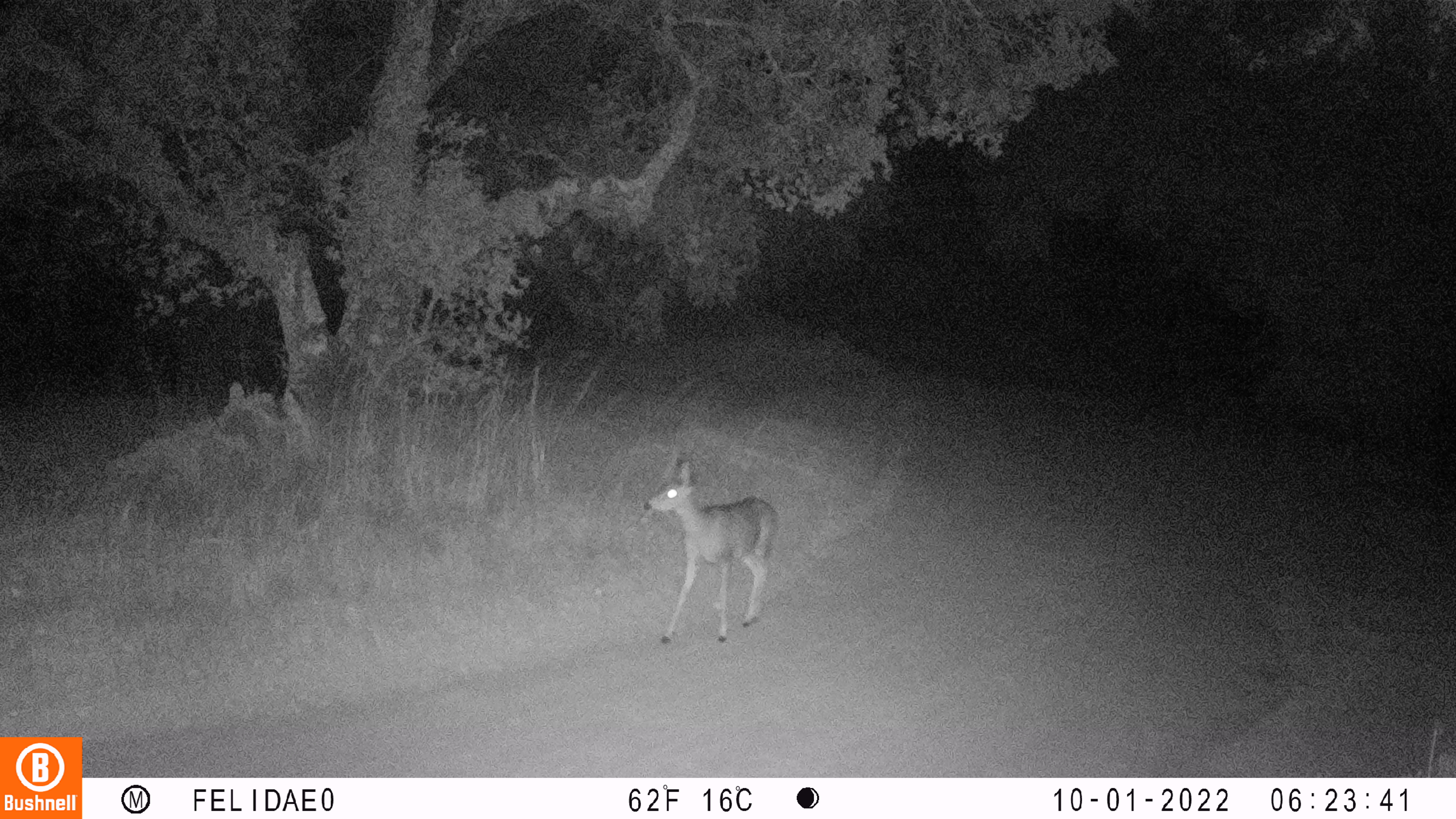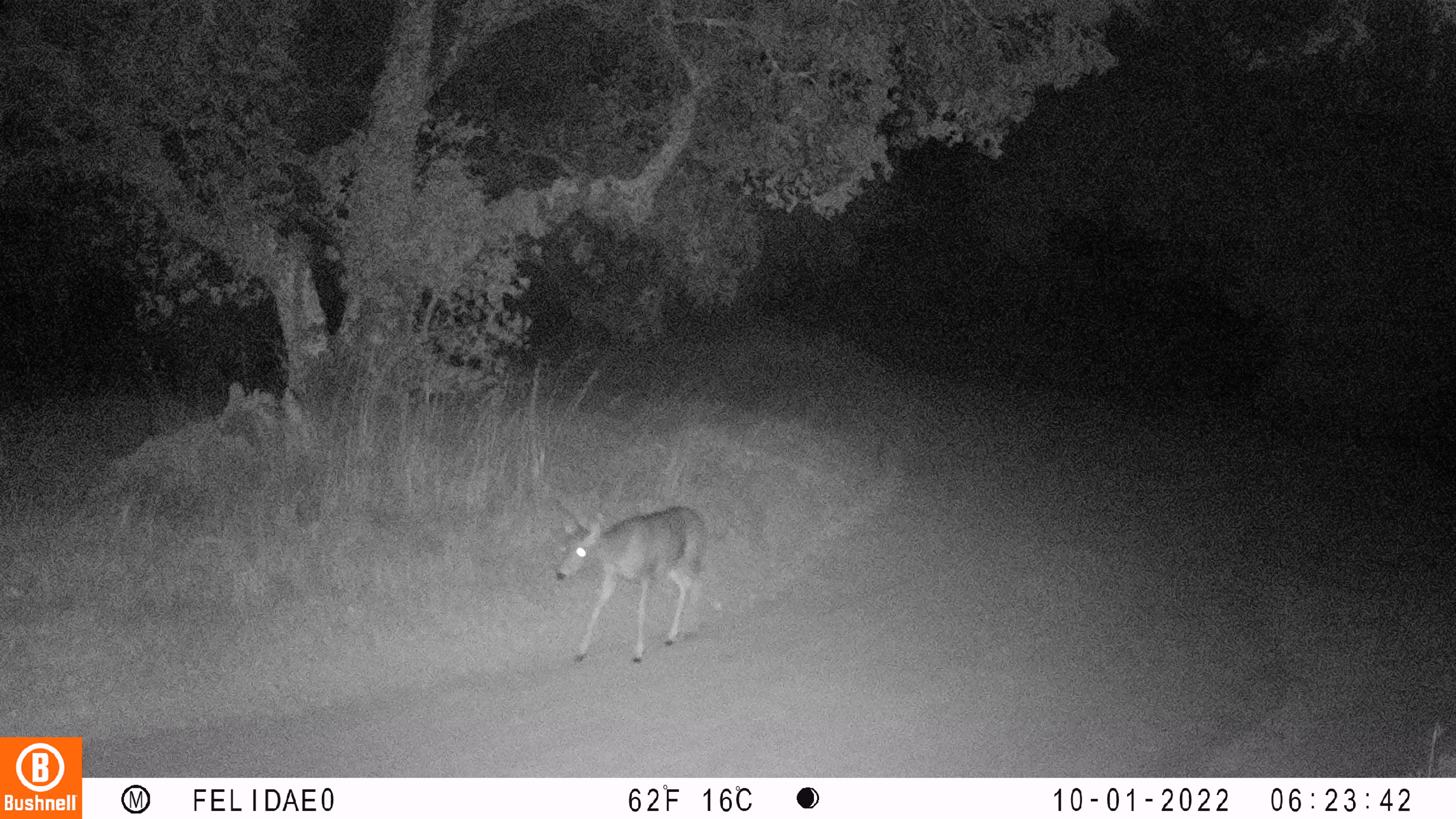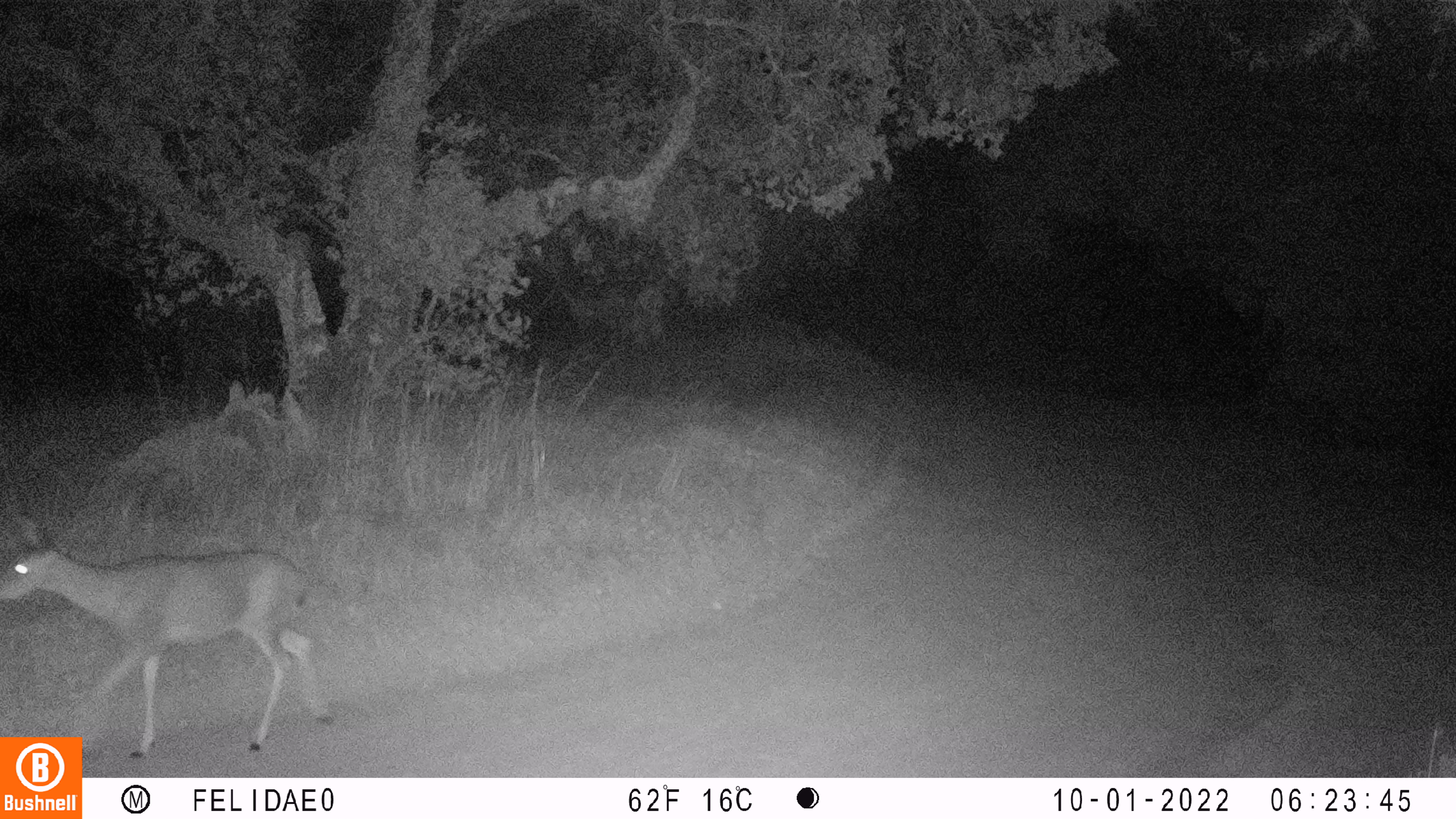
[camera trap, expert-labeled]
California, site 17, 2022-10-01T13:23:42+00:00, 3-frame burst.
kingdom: Animalia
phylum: Chordata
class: Mammalia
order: Artiodactyla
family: Cervidae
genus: Odocoileus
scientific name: Odocoileus hemionus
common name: mule deer